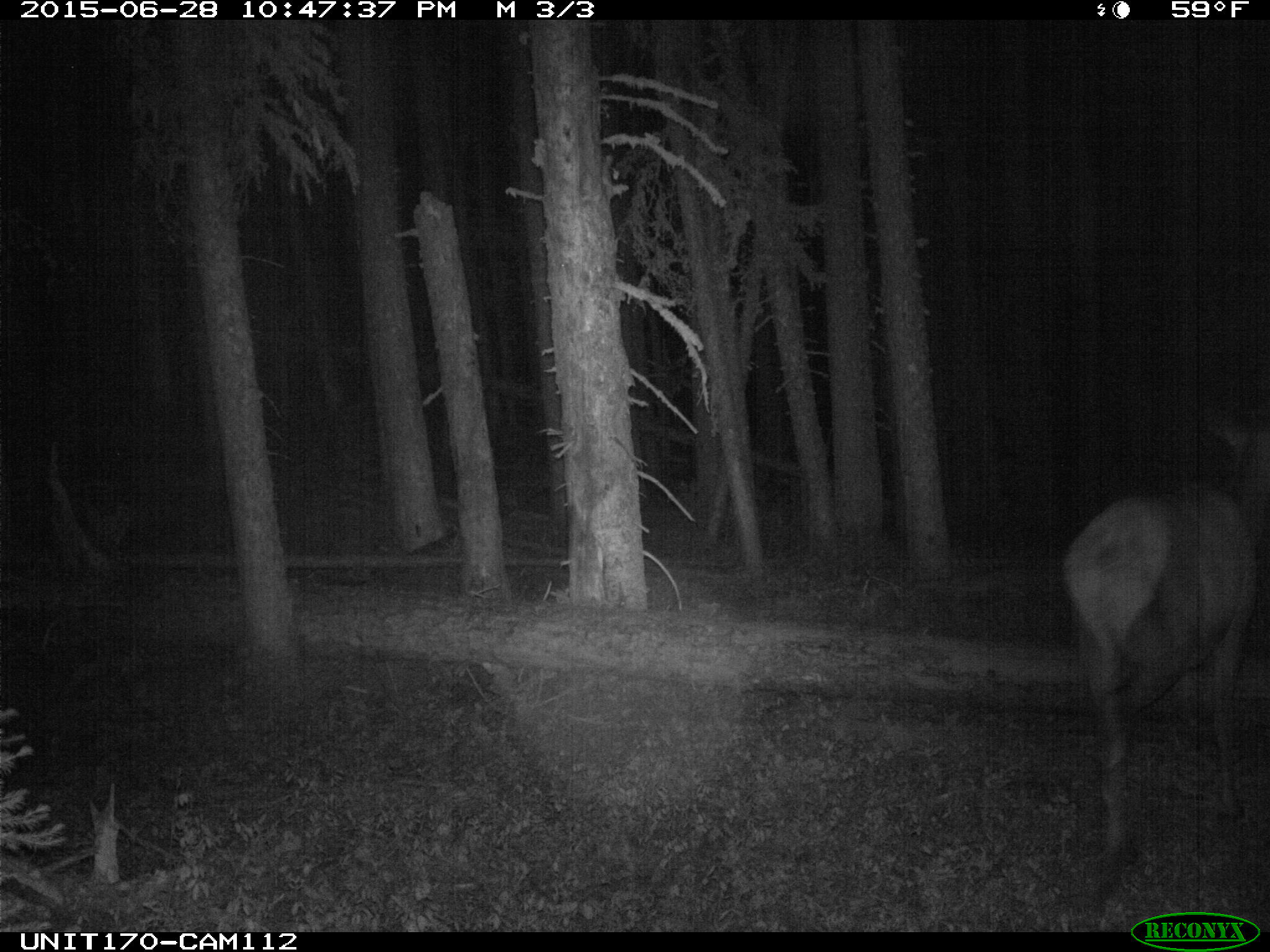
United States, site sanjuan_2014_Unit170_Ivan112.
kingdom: Animalia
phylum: Chordata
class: Mammalia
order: Artiodactyla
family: Cervidae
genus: Cervus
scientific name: Cervus elaphus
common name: red deer